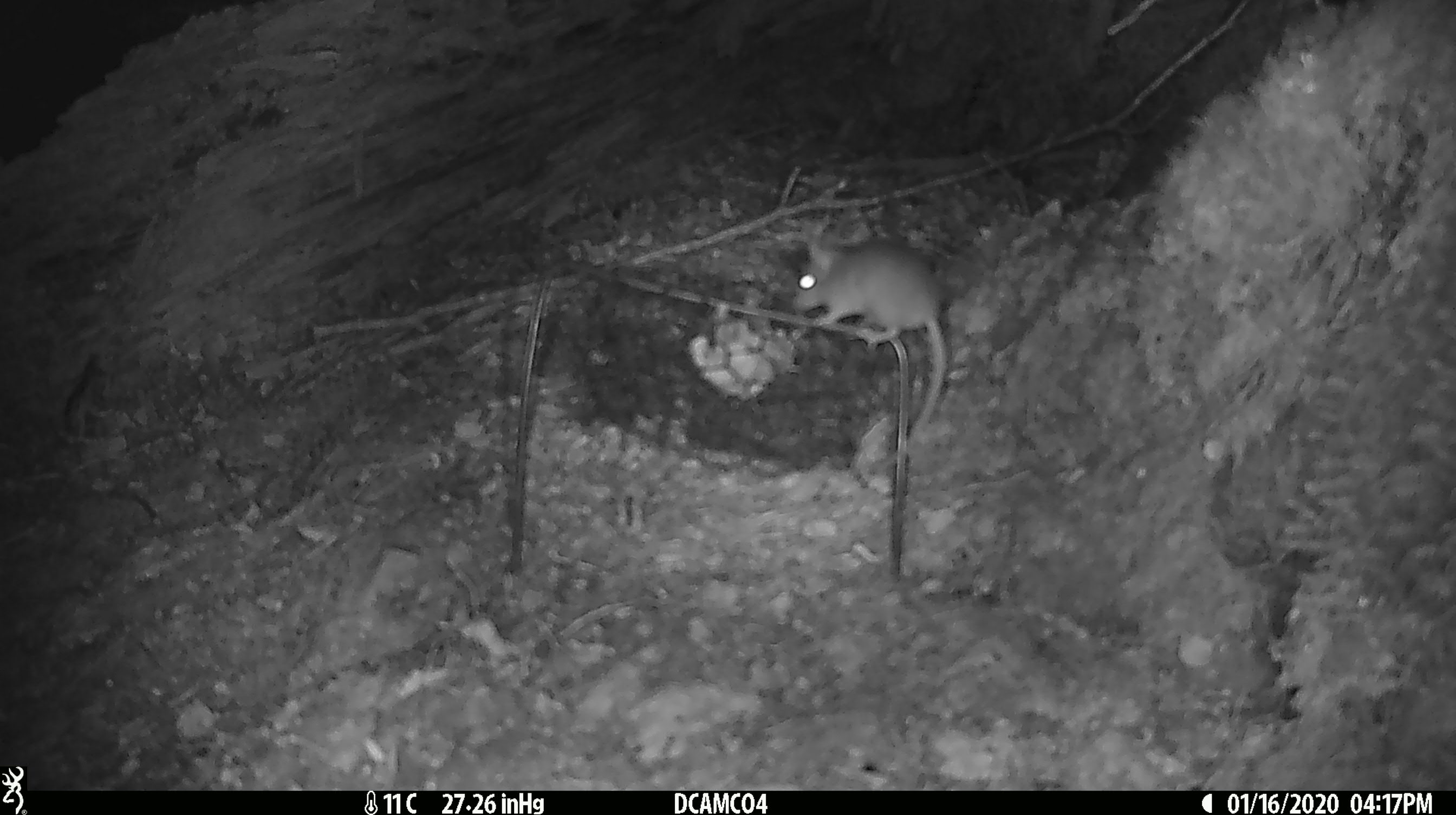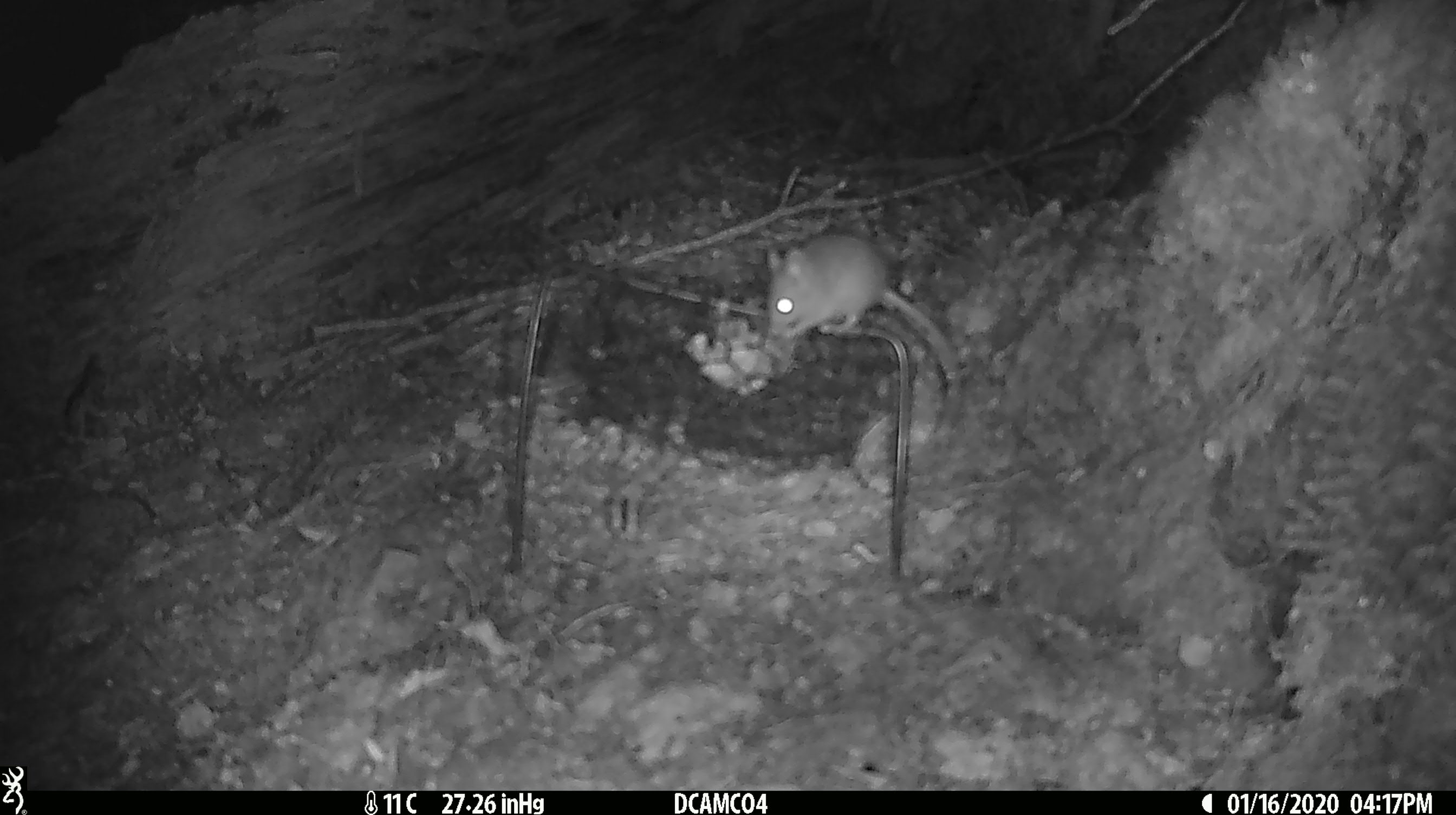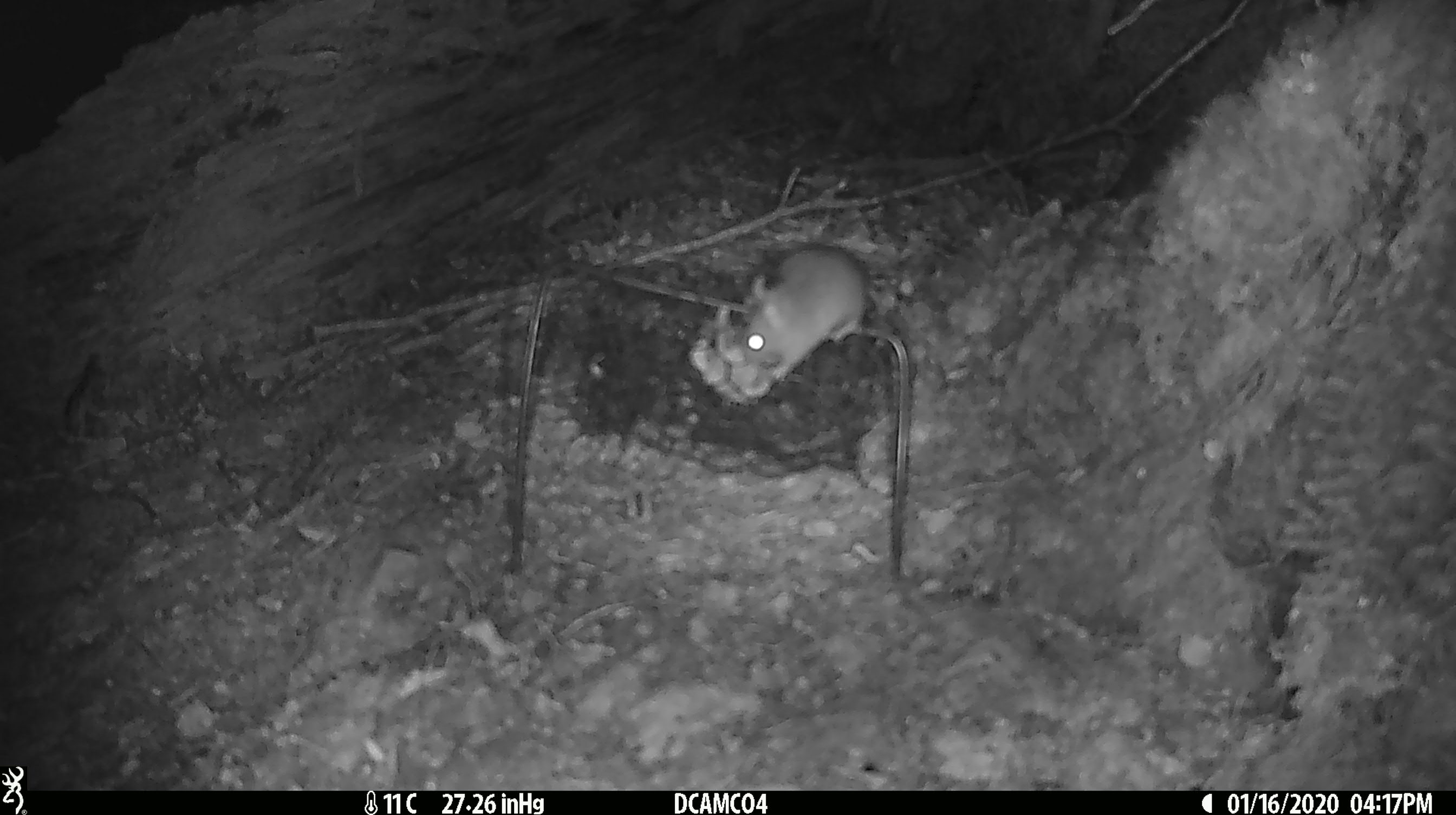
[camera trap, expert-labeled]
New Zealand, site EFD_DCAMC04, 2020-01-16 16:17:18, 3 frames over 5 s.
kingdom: Animalia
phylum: Chordata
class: Mammalia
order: Rodentia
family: Muridae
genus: Mus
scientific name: Mus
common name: mouse